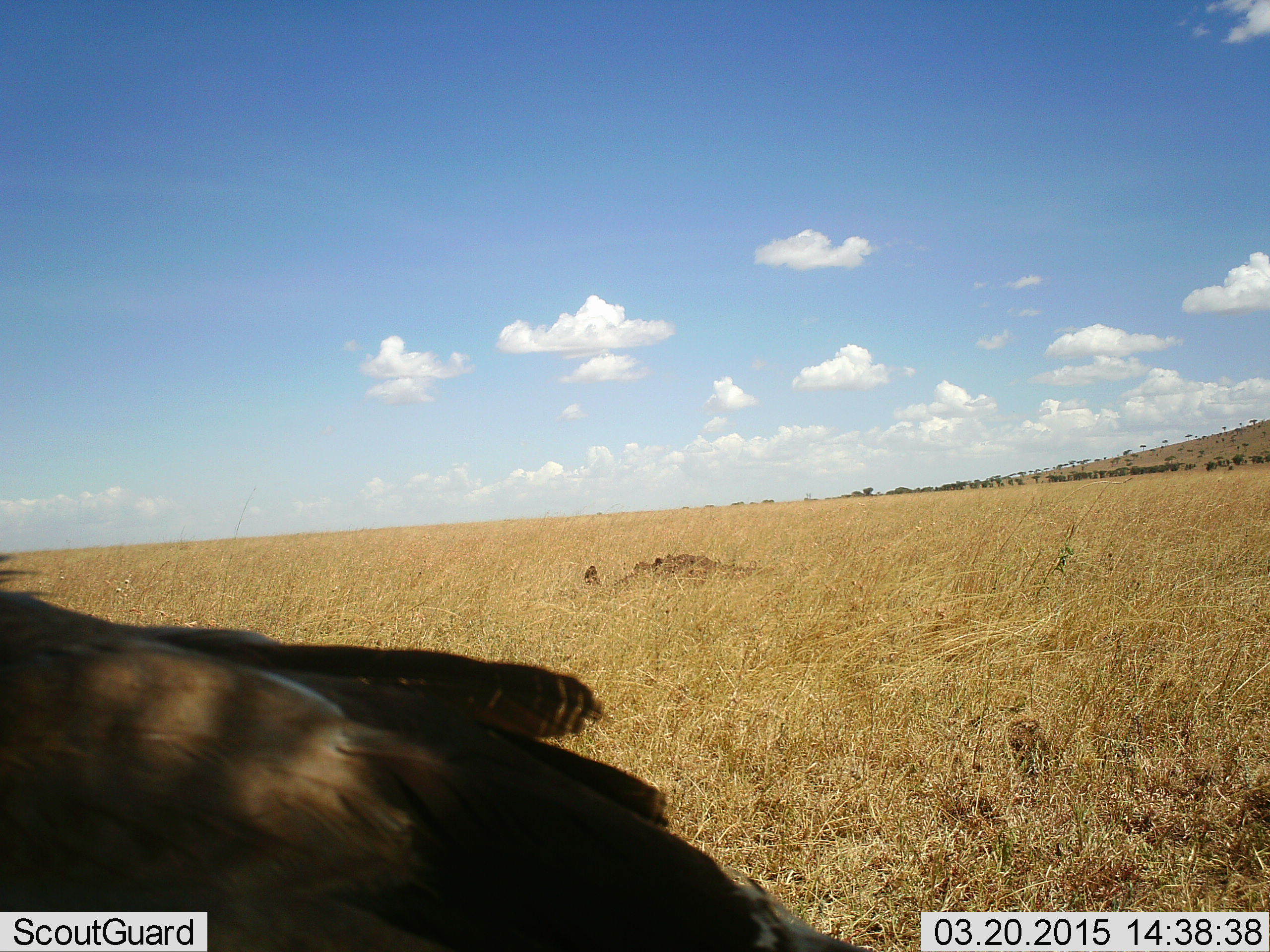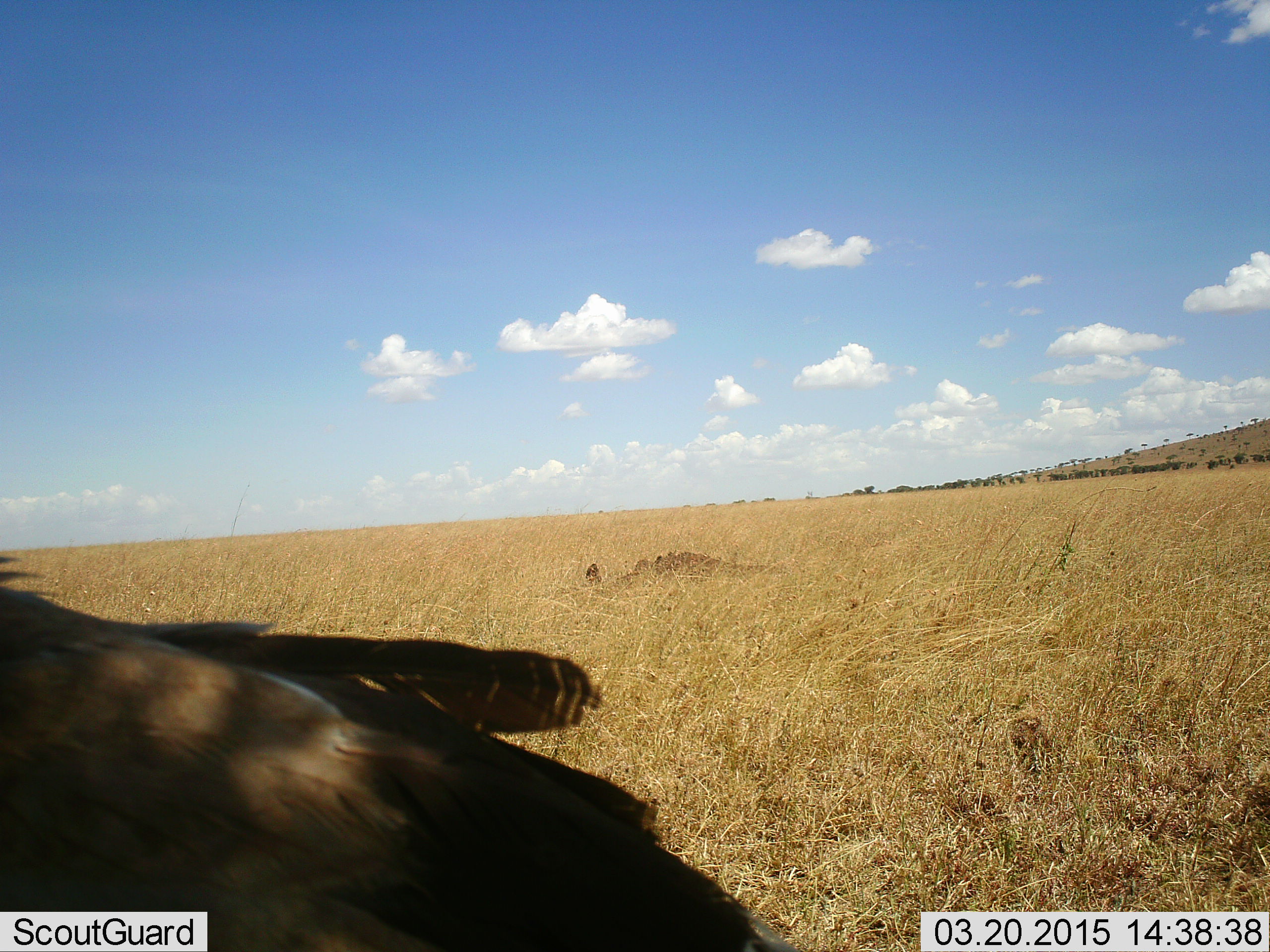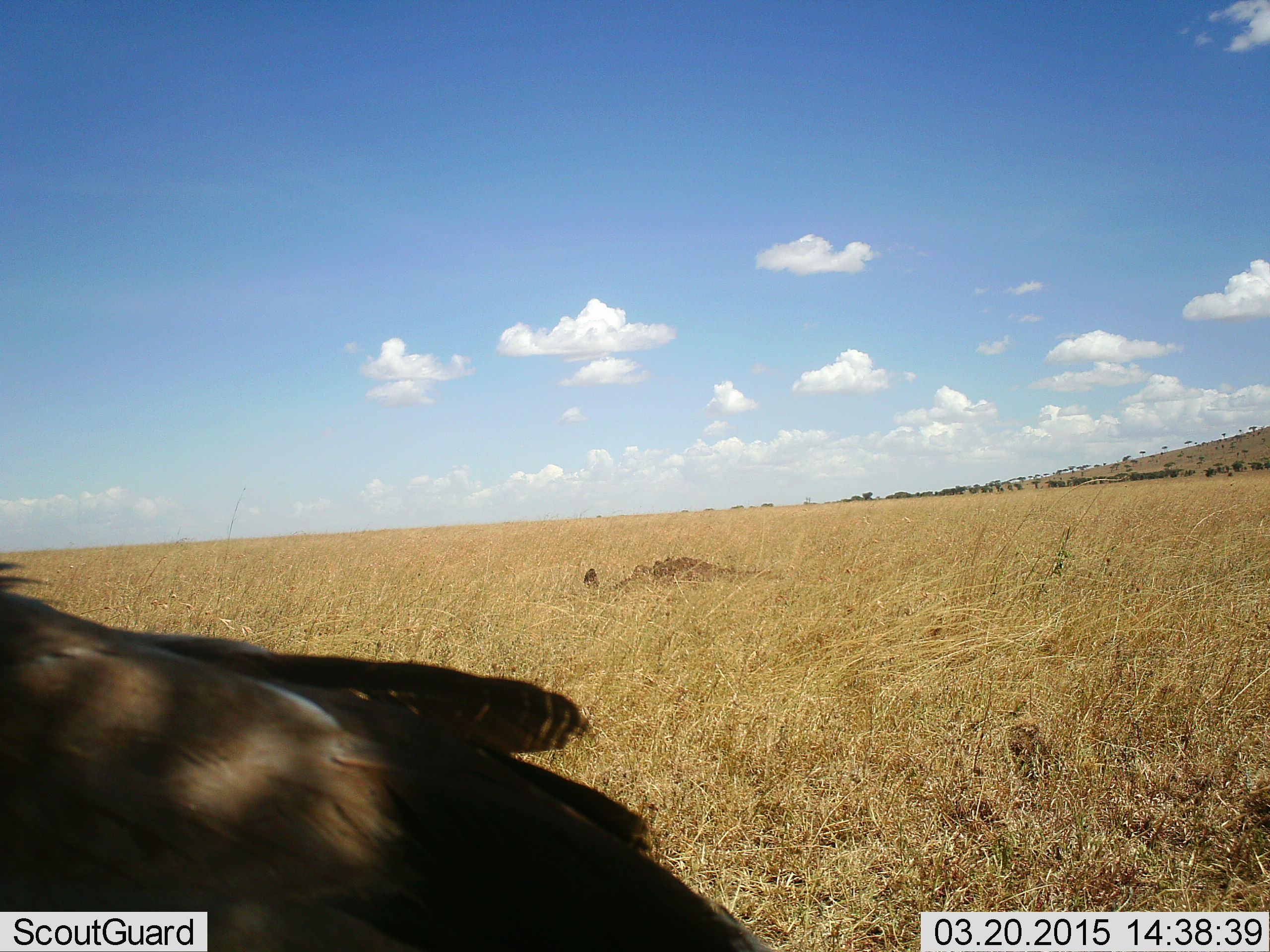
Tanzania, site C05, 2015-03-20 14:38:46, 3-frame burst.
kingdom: Animalia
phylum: Chordata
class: Aves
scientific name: Aves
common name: bird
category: otherbird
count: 1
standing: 88%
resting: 0%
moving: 12%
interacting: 0%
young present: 0%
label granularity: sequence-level